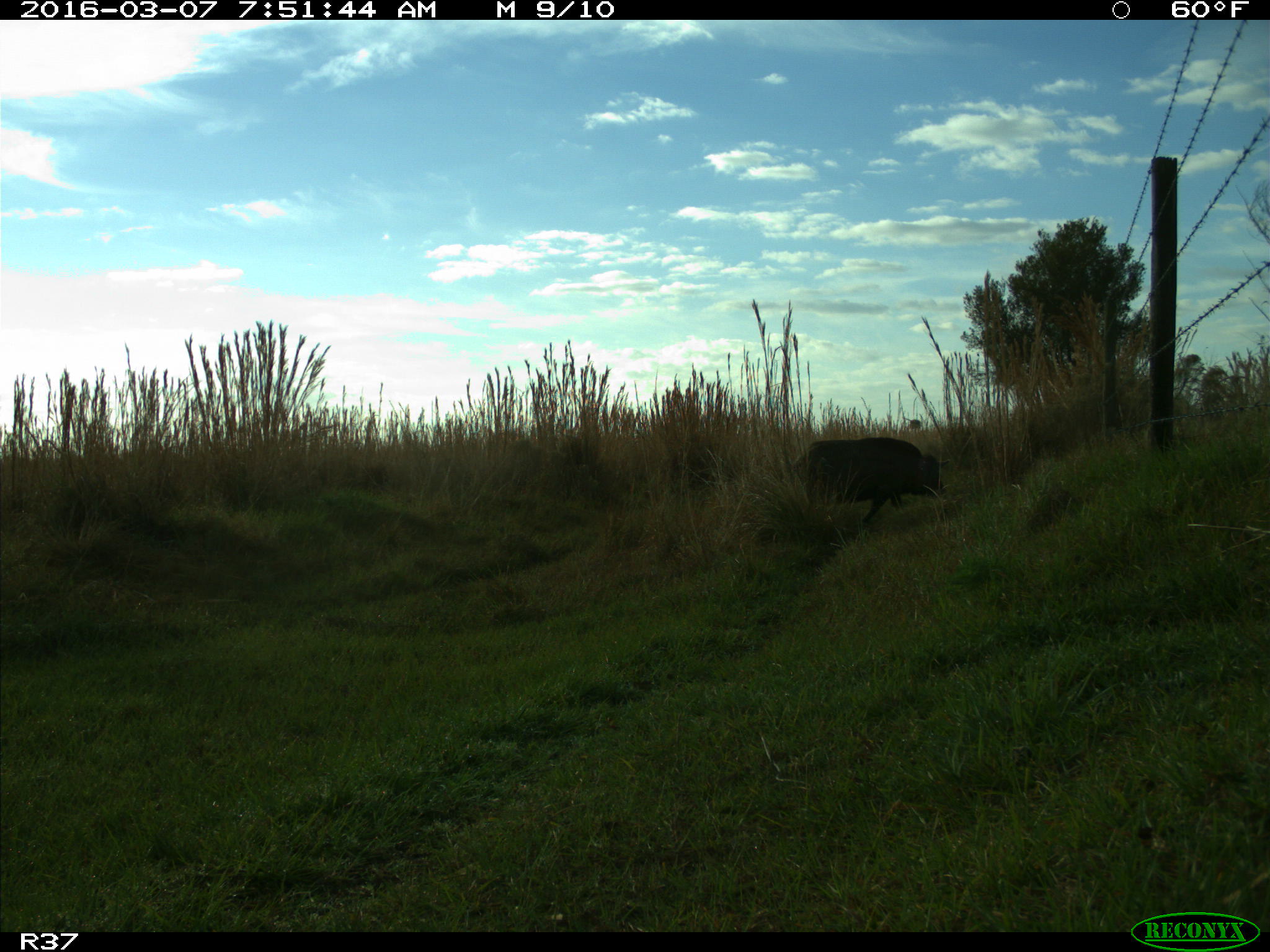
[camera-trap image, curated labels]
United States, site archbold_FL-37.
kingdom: Animalia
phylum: Chordata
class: Mammalia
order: Artiodactyla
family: Suidae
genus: Sus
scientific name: Sus scrofa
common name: wild boar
Sus scrofa (wild boar).